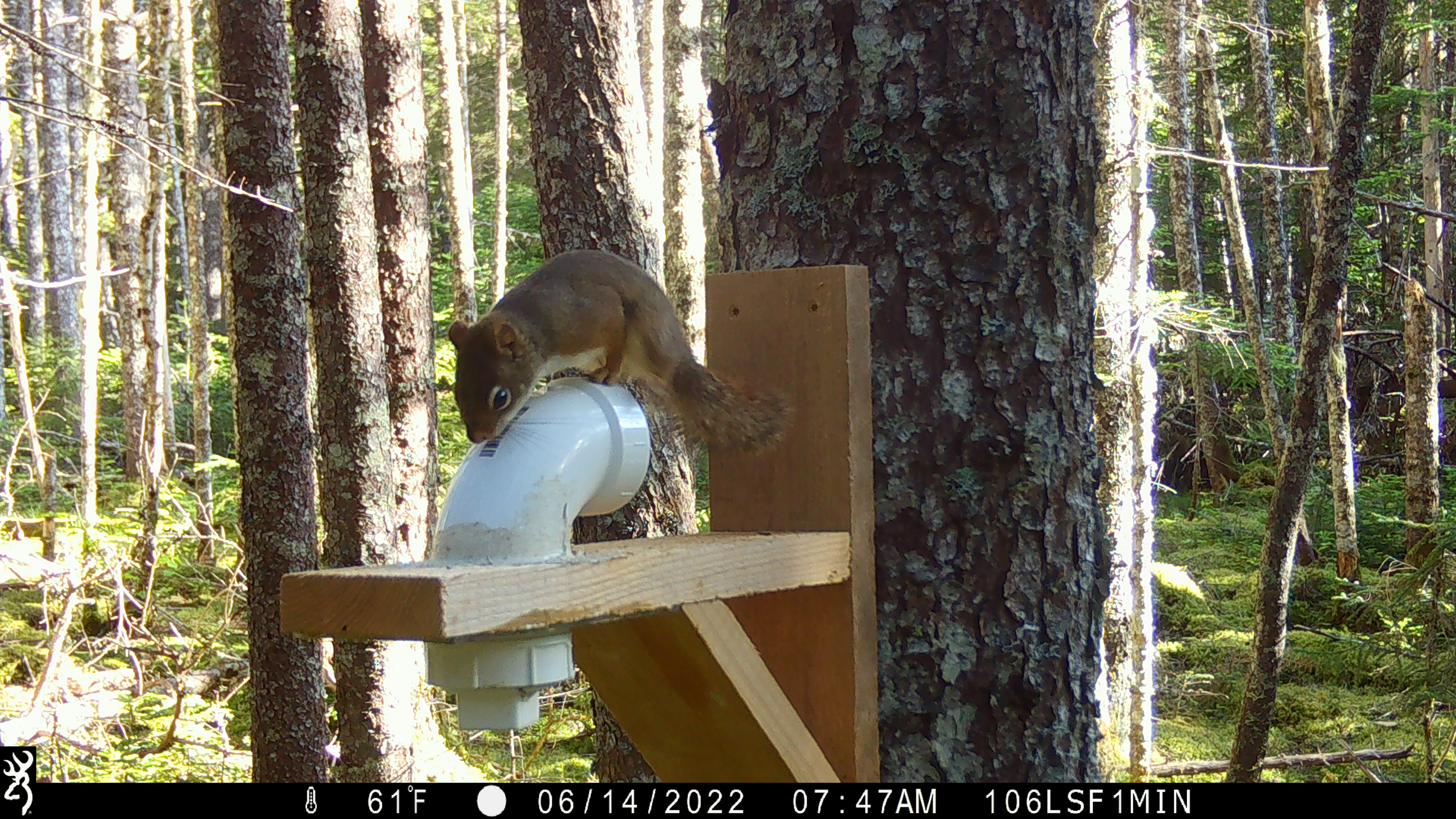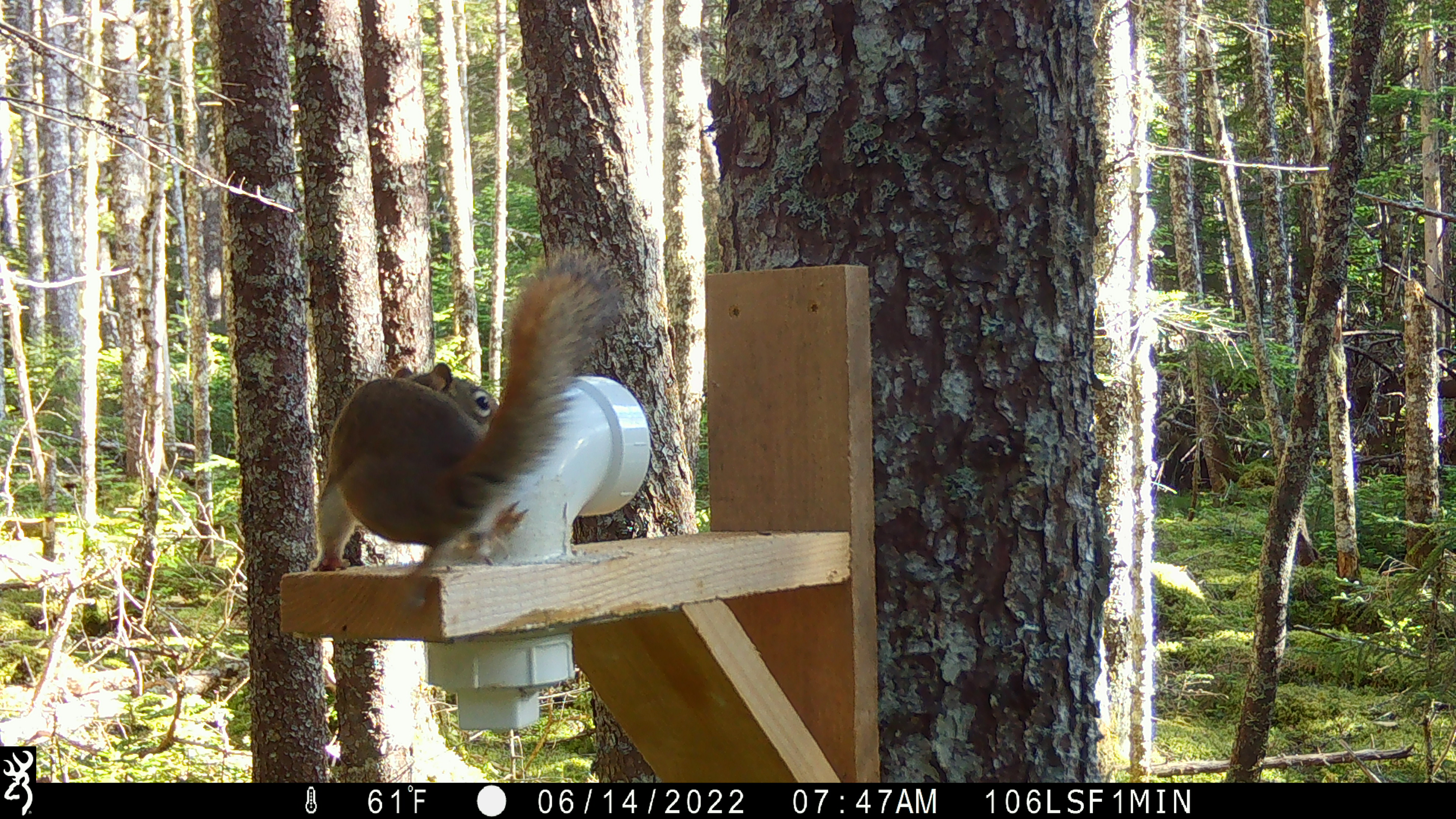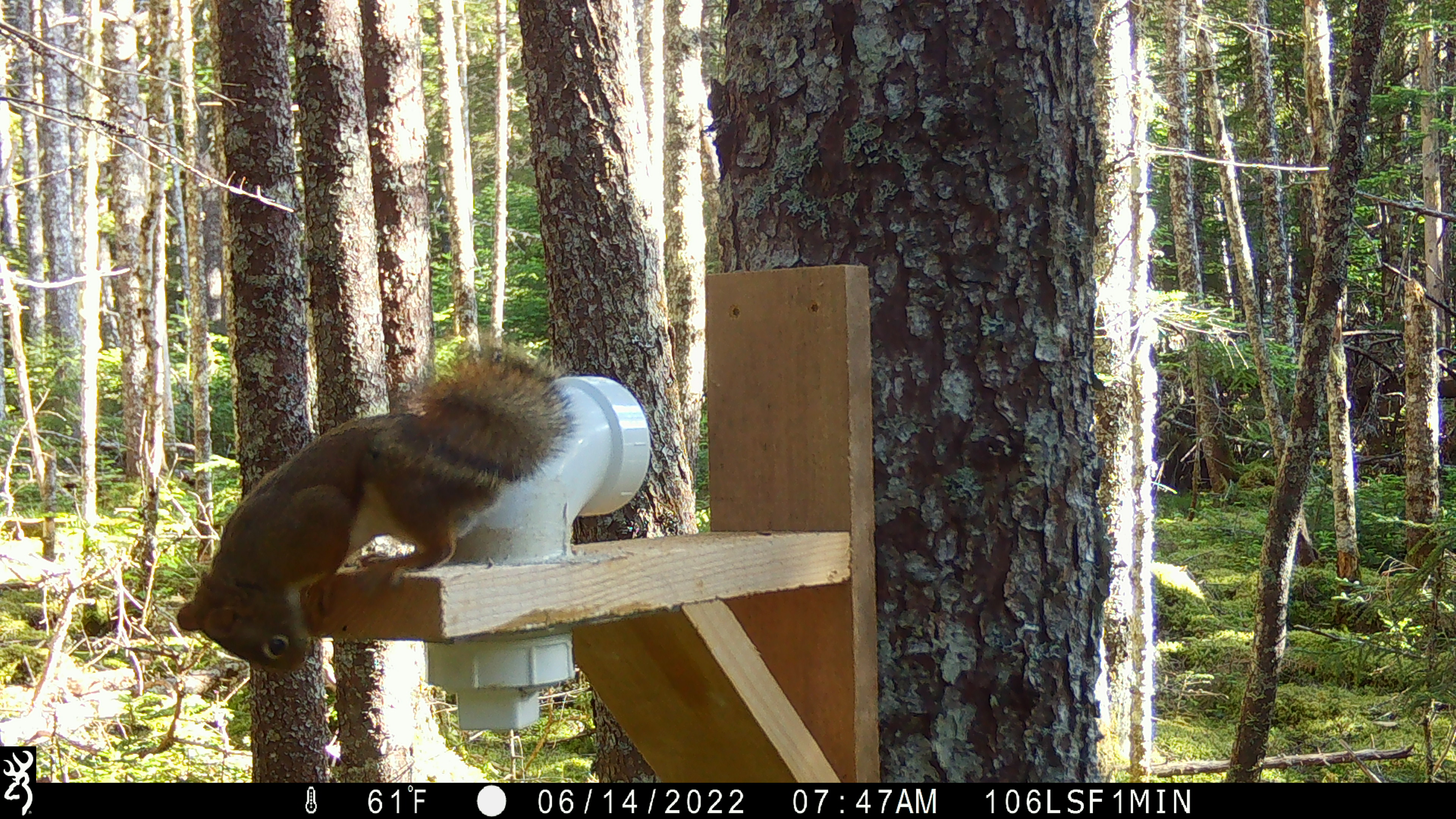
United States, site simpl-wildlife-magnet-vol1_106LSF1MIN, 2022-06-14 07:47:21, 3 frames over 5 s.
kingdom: Animalia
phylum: Chordata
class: Mammalia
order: Rodentia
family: Sciuridae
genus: Tamiasciurus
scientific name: Tamiasciurus hudsonicus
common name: red squirrel